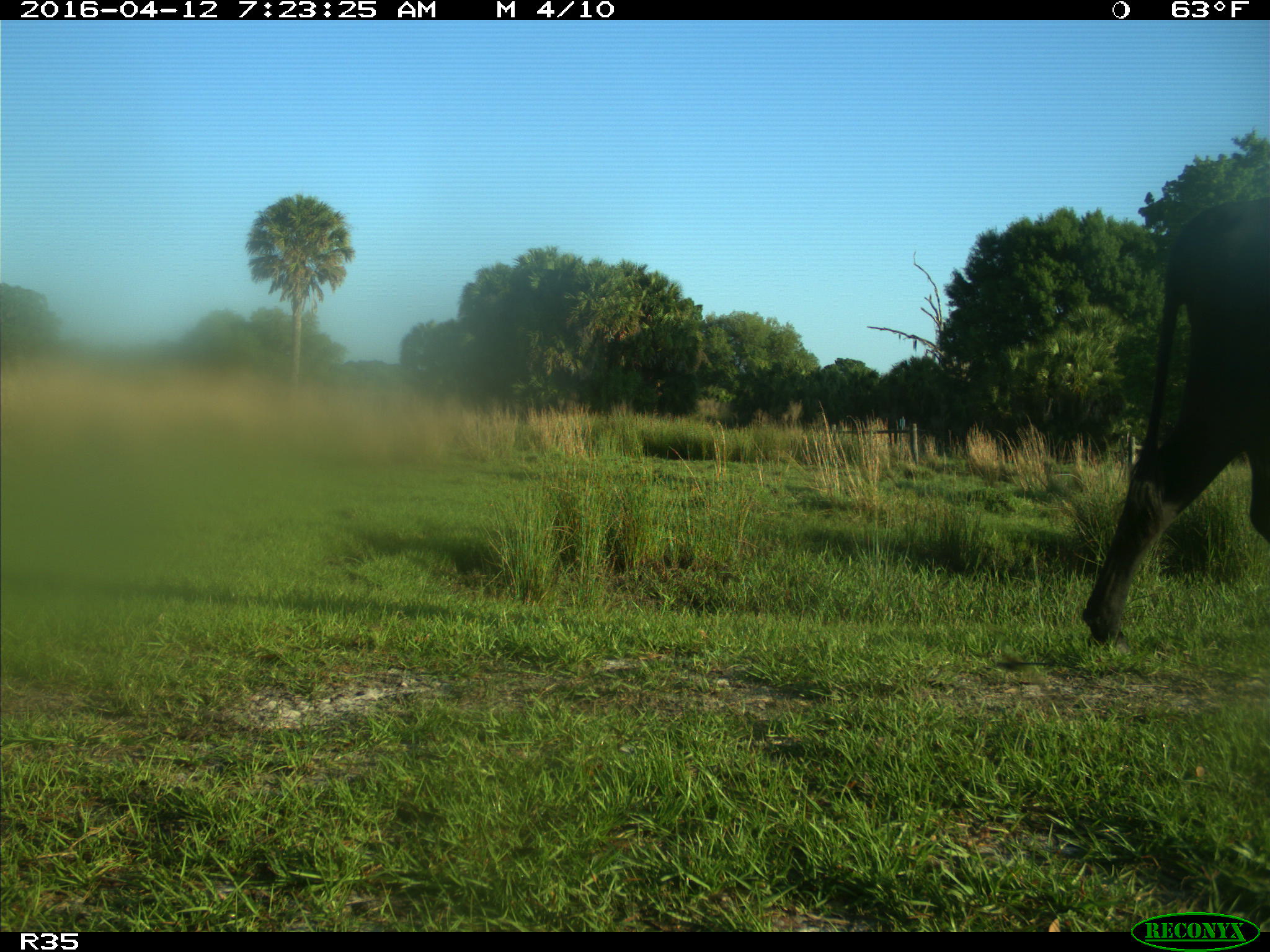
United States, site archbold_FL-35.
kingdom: Animalia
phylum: Chordata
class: Mammalia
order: Artiodactyla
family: Bovidae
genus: Bos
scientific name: Bos taurus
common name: domestic cow